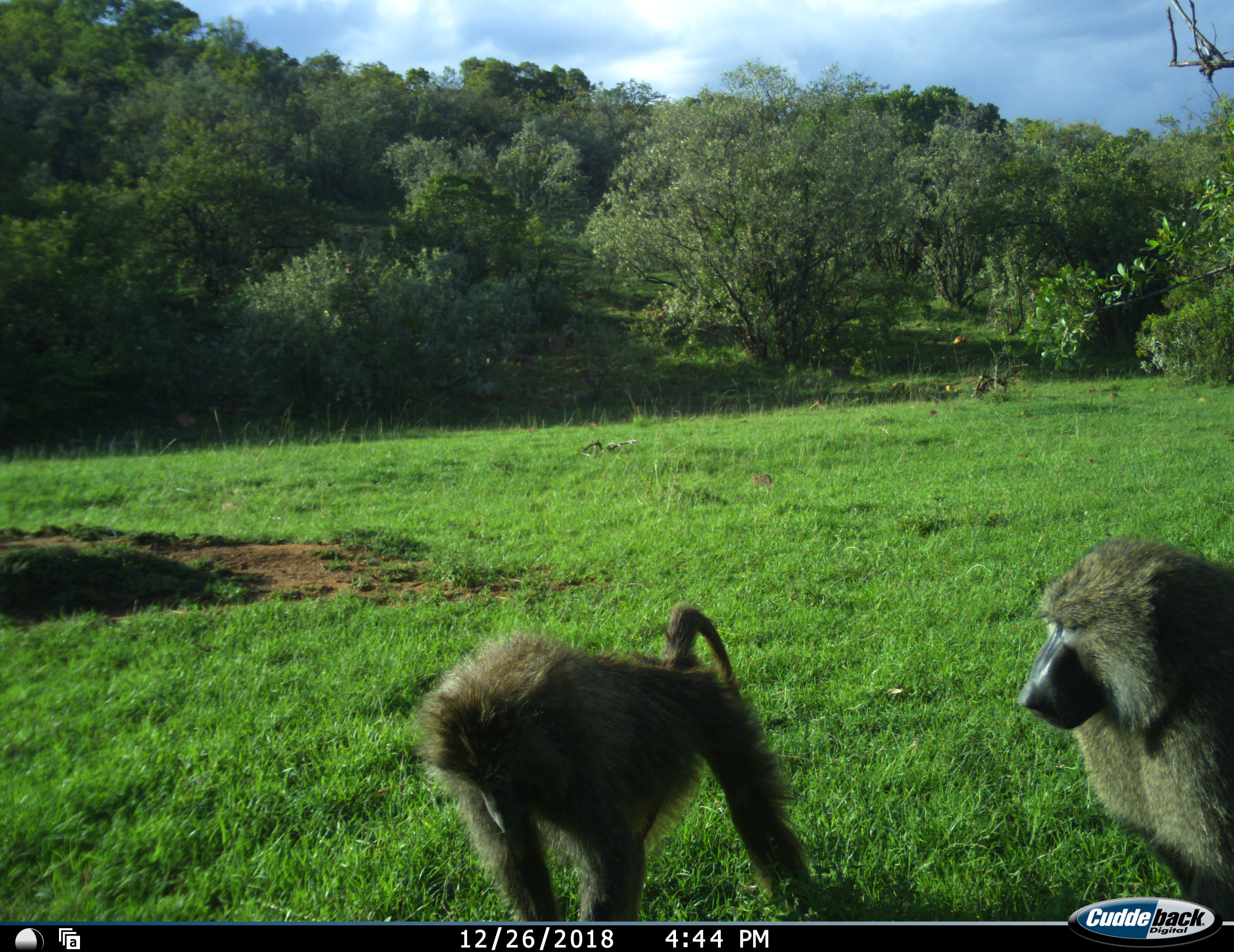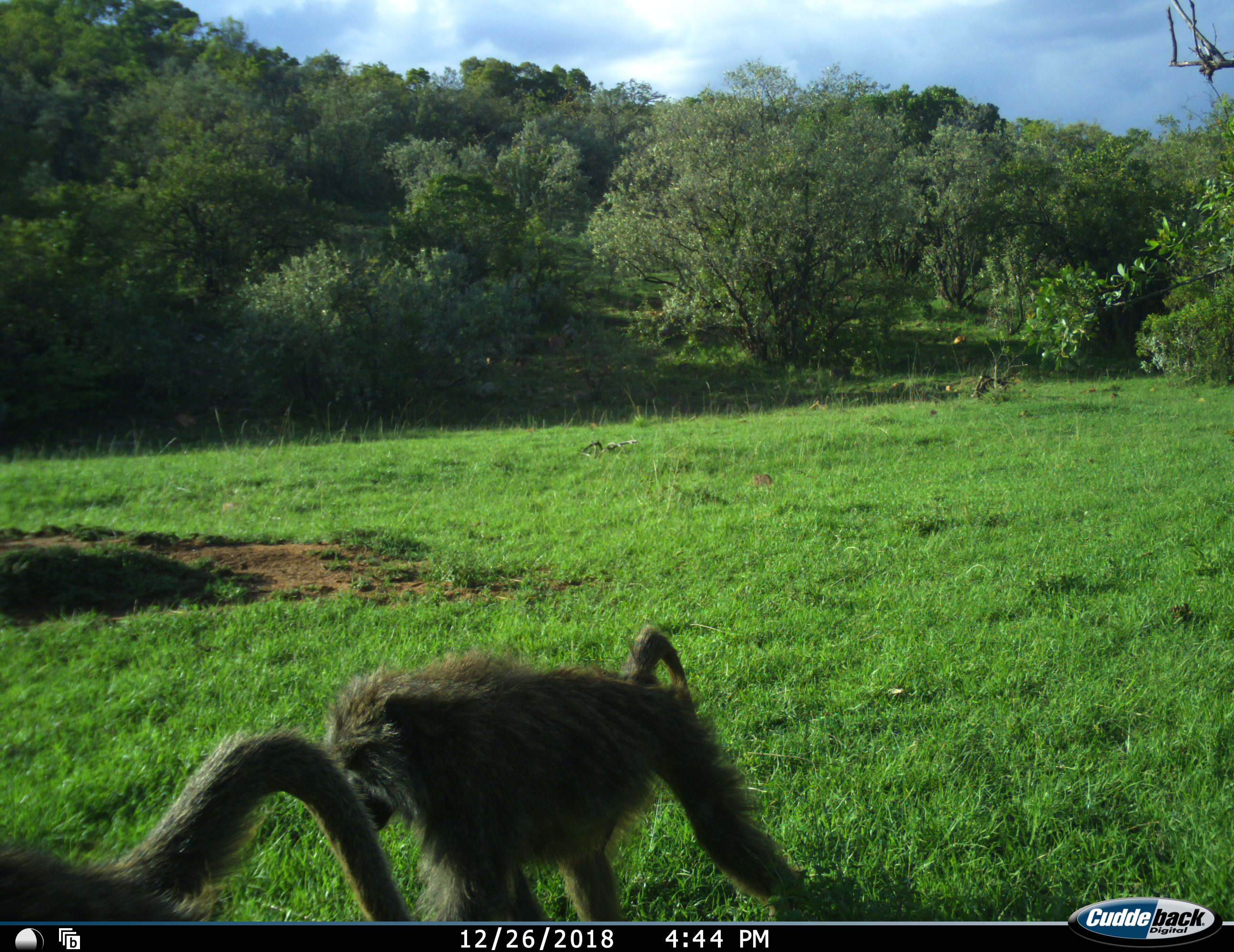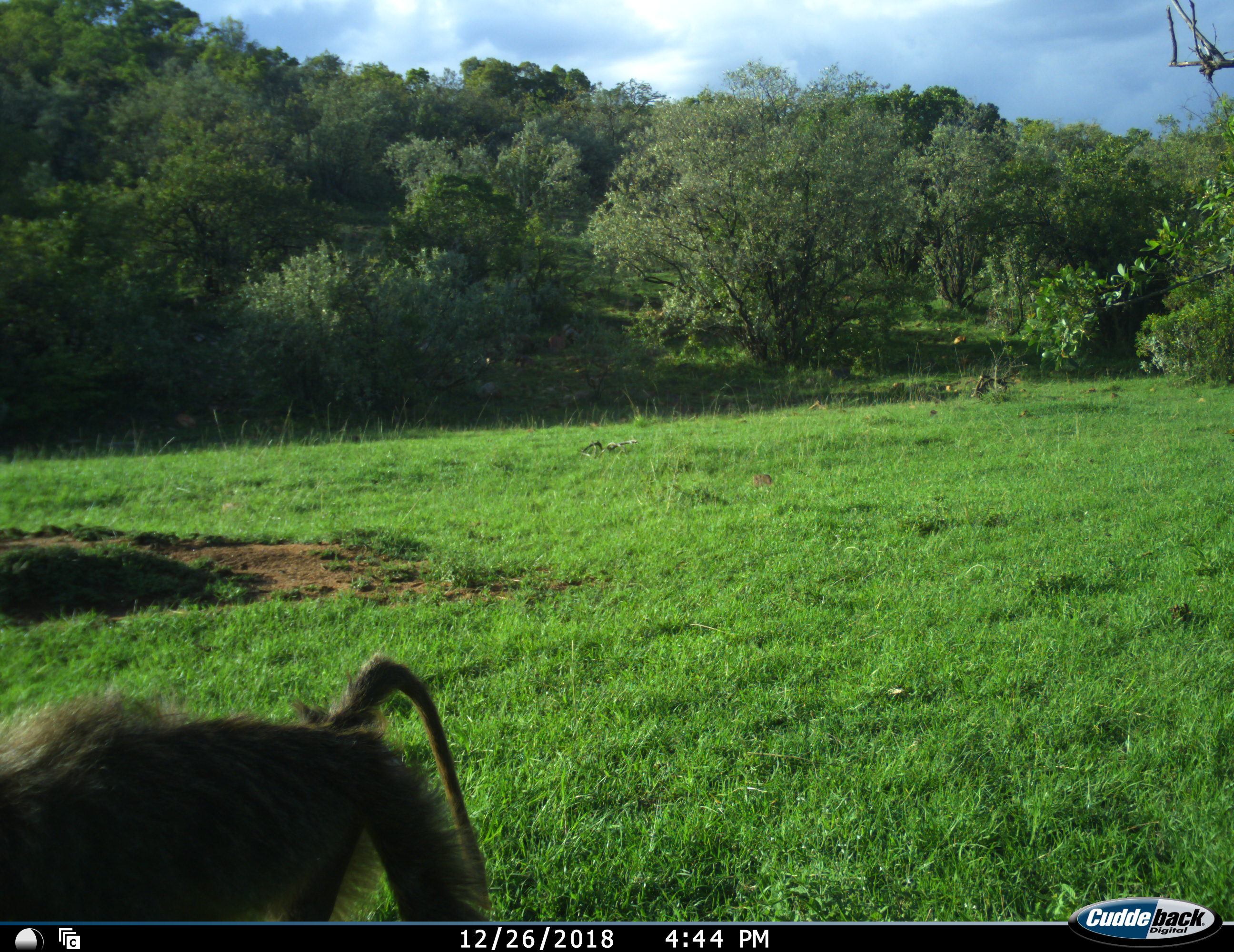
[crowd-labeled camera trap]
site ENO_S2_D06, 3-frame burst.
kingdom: Animalia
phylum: Chordata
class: Mammalia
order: Primates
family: Cercopithecidae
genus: Papio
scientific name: Papio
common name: baboon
Baboon (Papio), count 2. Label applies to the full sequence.